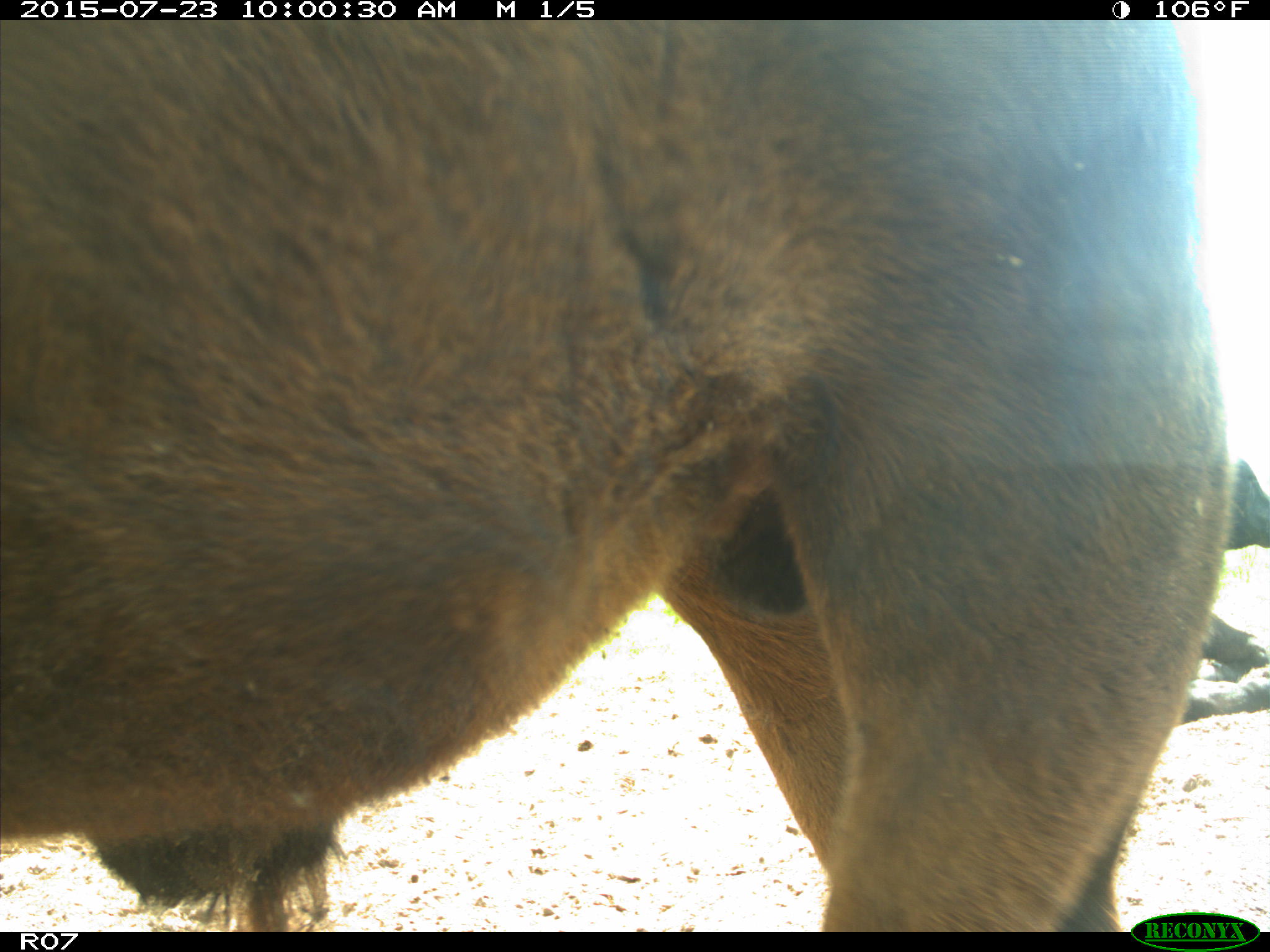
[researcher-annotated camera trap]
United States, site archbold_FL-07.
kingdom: Animalia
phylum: Chordata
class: Mammalia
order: Artiodactyla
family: Bovidae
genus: Bos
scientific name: Bos taurus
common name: domestic cow